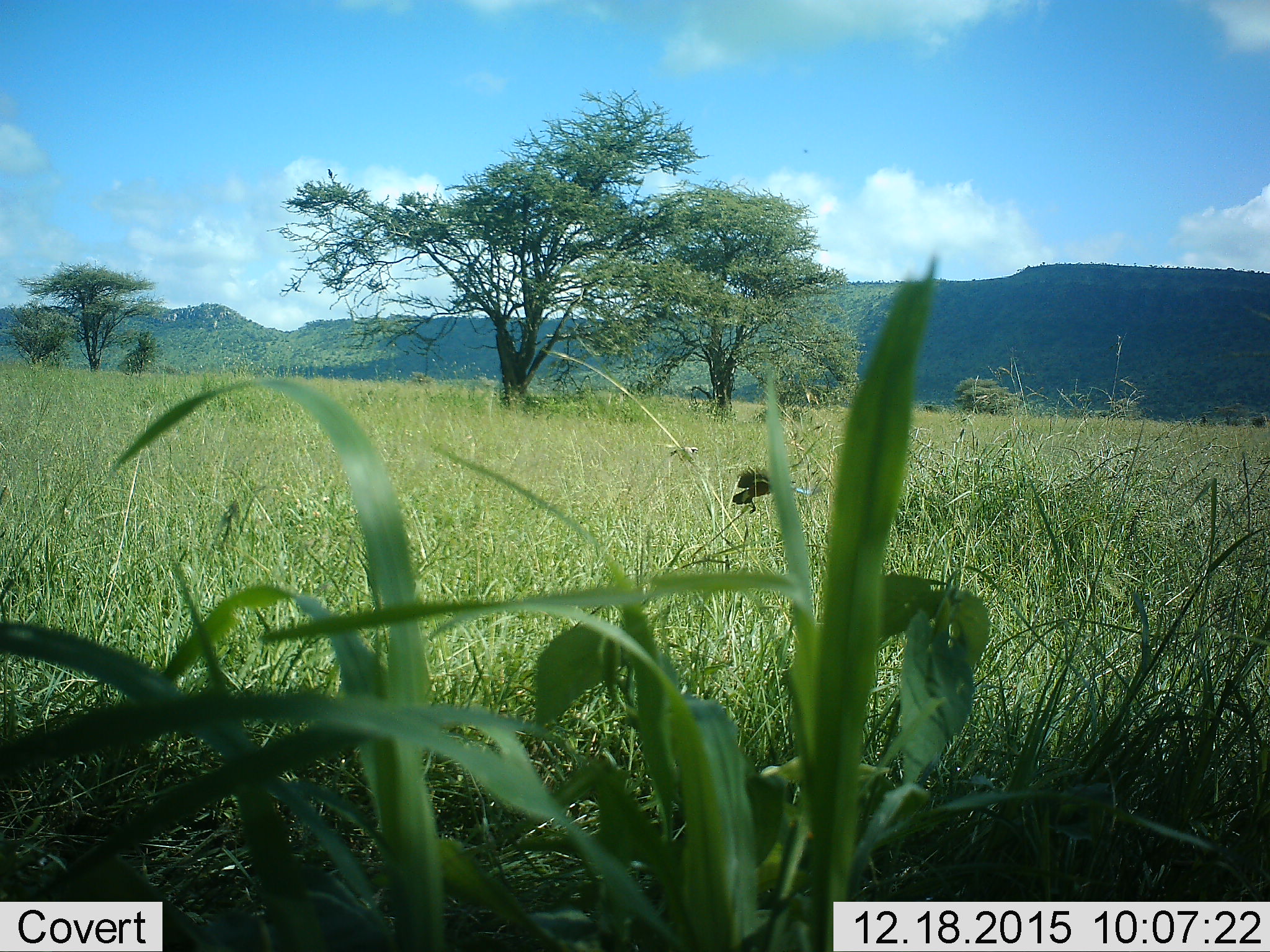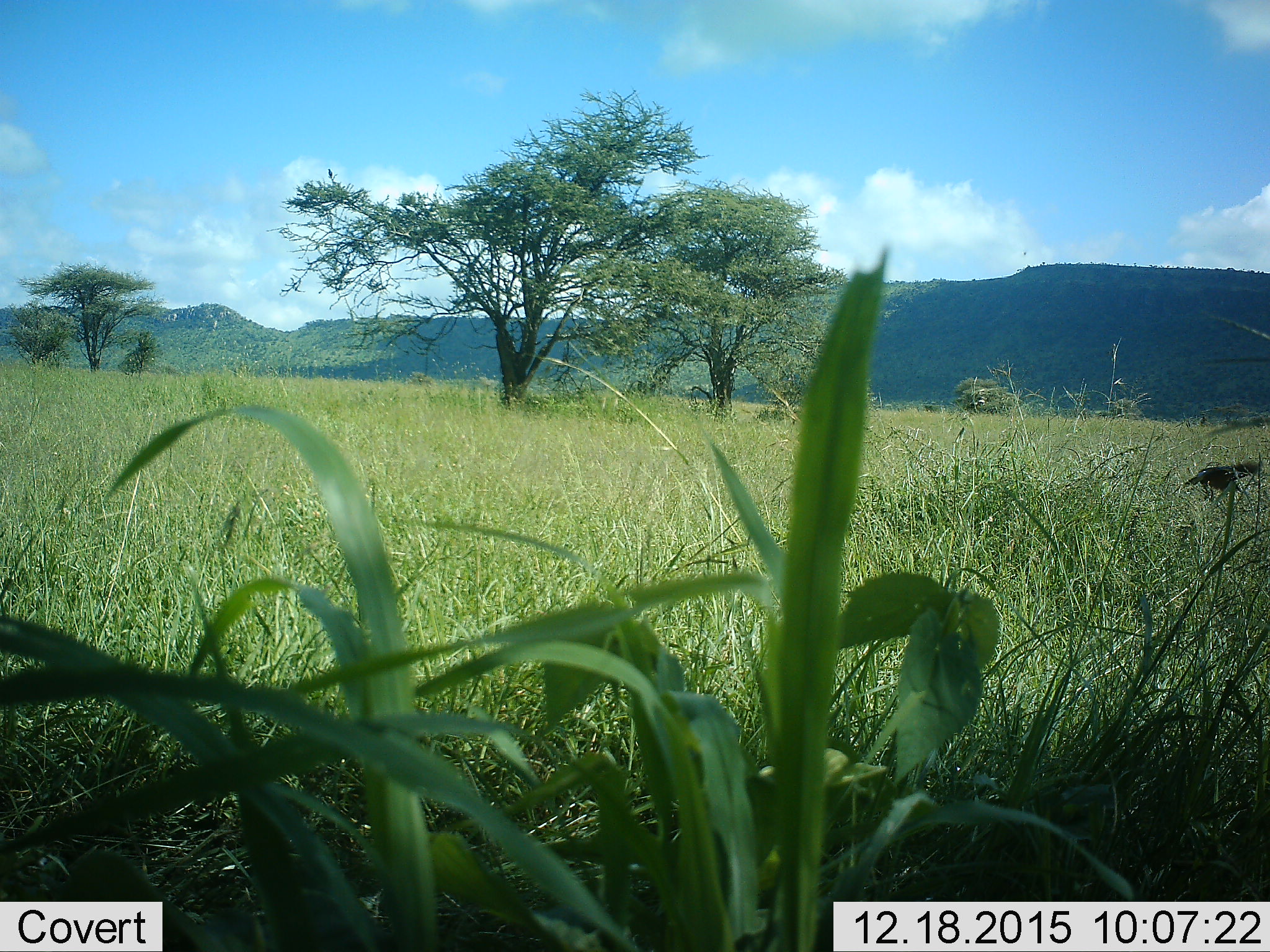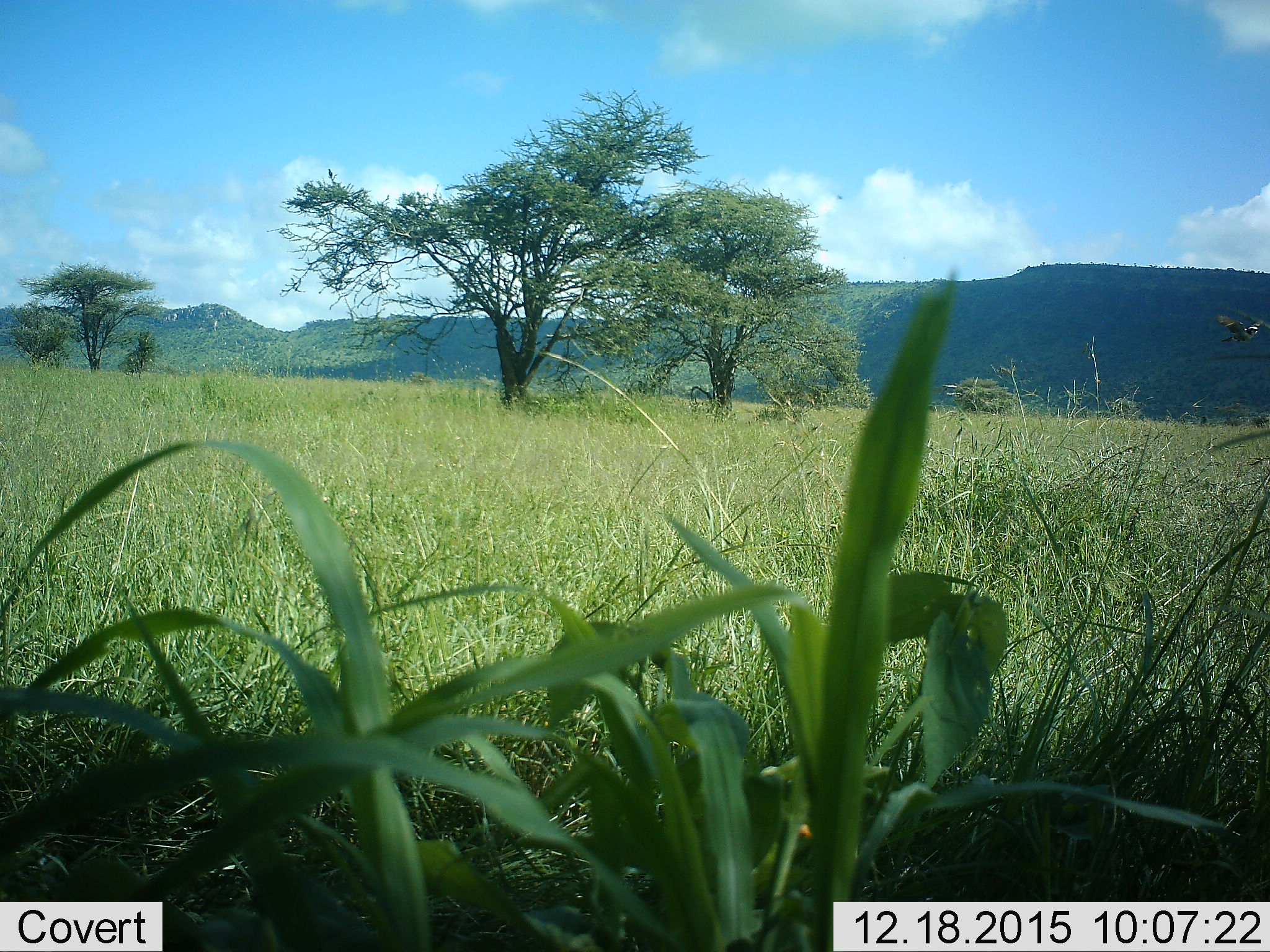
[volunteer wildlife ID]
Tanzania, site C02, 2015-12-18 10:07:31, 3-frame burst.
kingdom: Animalia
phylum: Chordata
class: Aves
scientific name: Aves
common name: bird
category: otherbird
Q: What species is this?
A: Otherbird (bird) (Aves).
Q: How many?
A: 1.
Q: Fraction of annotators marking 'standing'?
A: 0%.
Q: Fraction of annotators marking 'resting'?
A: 8%.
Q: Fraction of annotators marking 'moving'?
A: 100%.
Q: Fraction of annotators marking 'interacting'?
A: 0%.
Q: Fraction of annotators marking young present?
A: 0%.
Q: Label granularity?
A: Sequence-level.